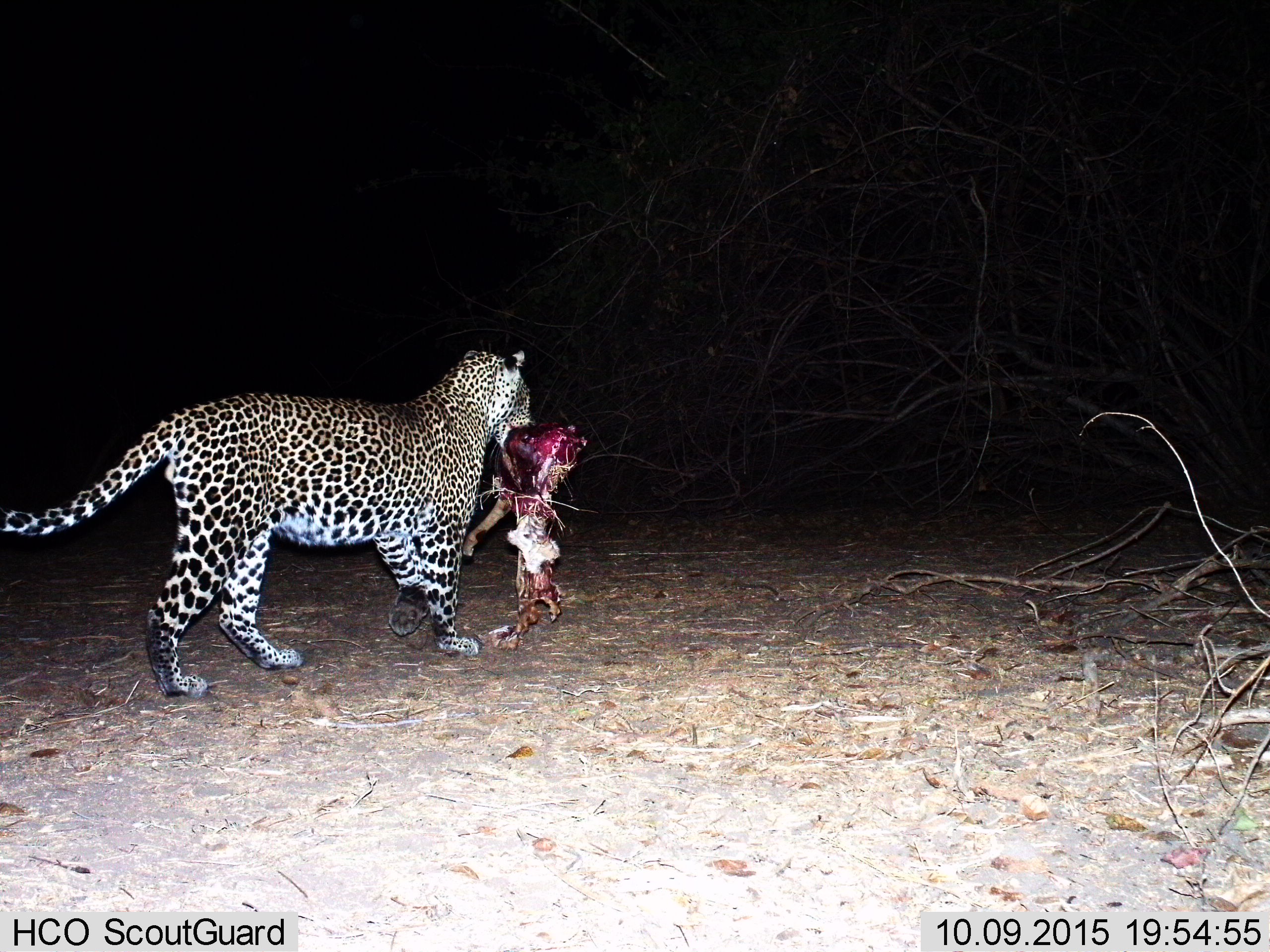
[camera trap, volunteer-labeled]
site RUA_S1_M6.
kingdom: Animalia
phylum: Chordata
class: Mammalia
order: Carnivora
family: Felidae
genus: Panthera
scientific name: Panthera pardus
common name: leopard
Leopard (Panthera pardus), count 1. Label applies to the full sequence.